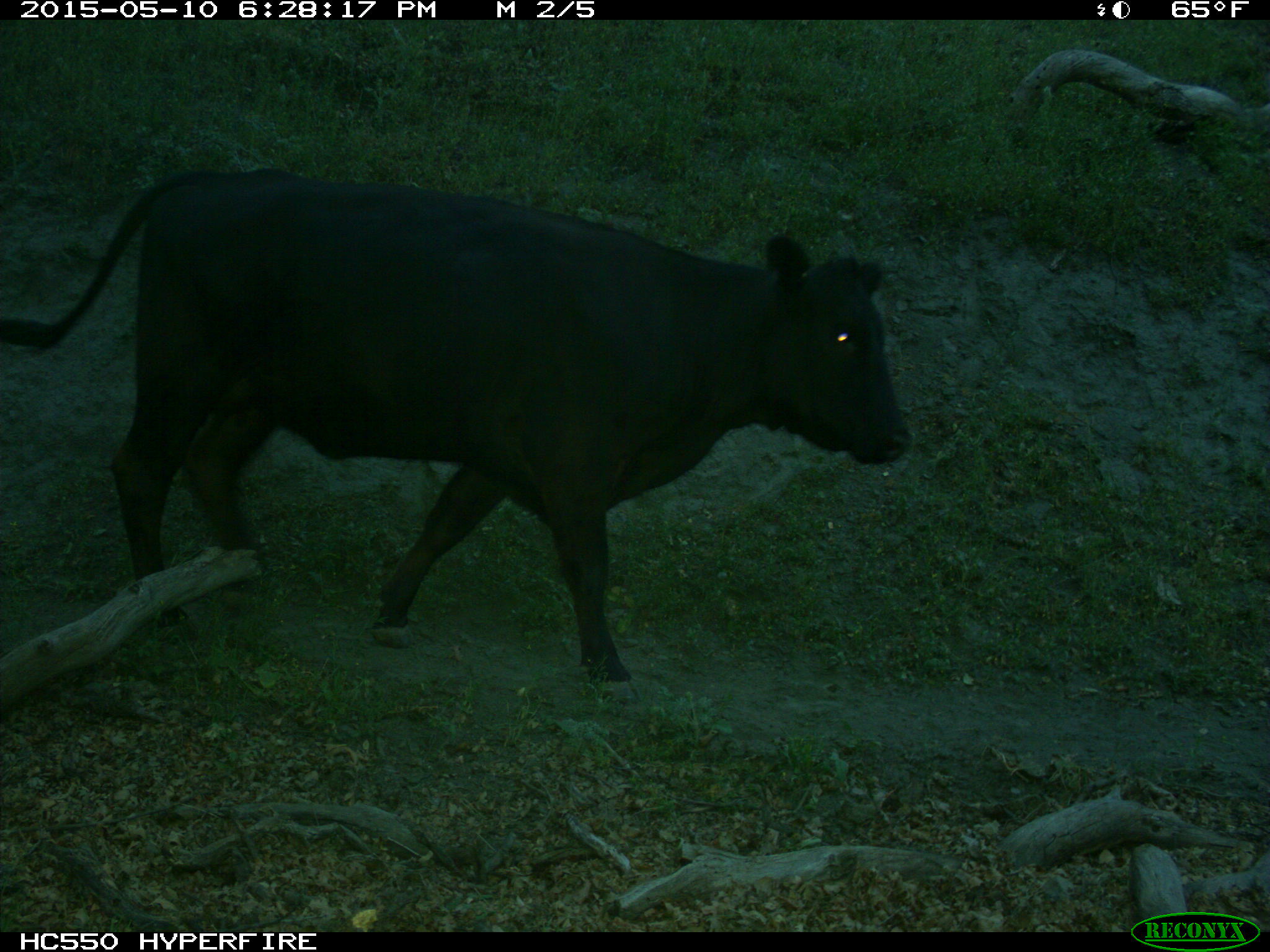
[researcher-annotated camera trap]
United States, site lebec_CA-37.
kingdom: Animalia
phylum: Chordata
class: Mammalia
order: Artiodactyla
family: Bovidae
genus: Bos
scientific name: Bos taurus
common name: domestic cow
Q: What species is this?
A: Bos taurus (domestic cow).